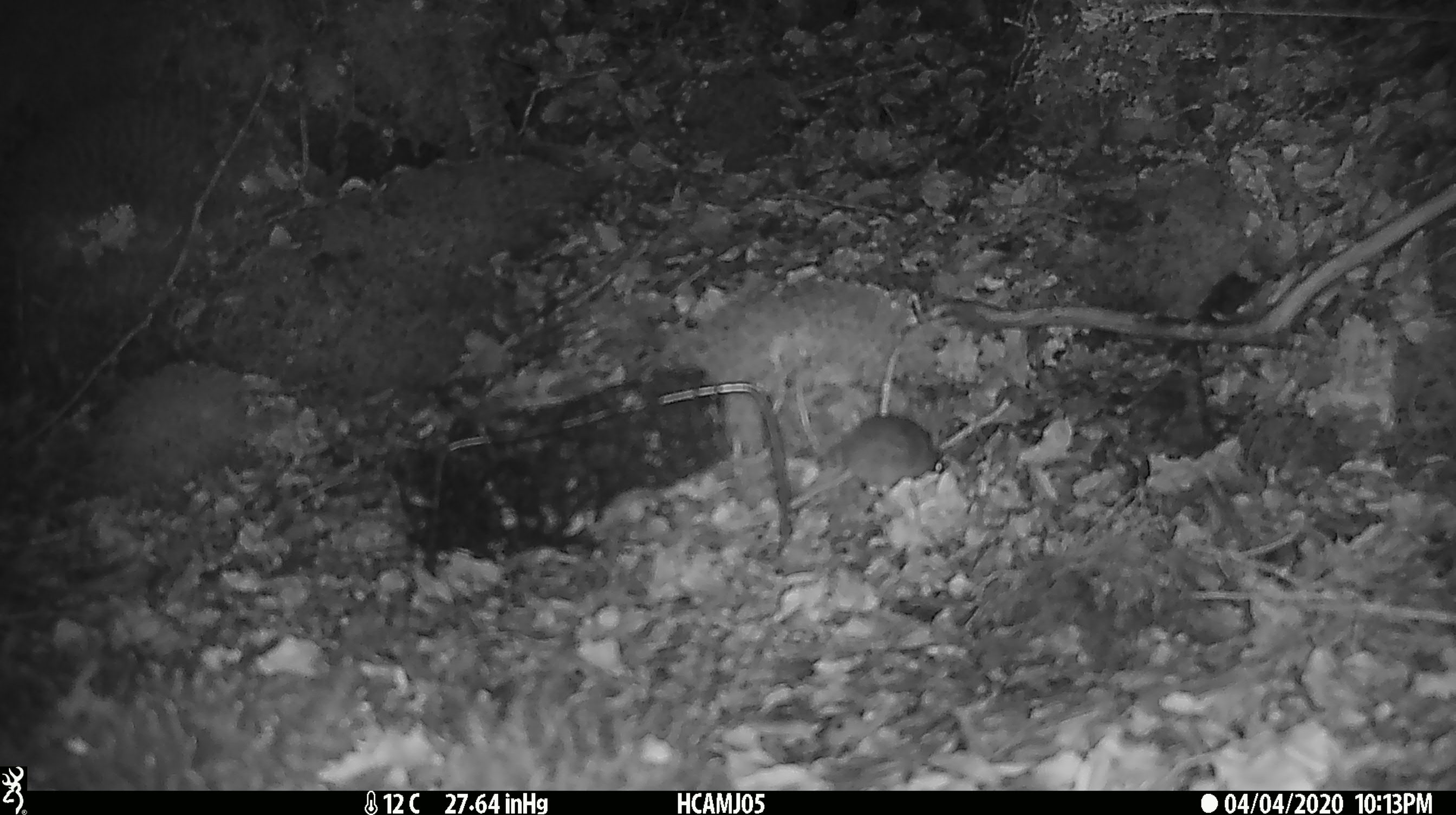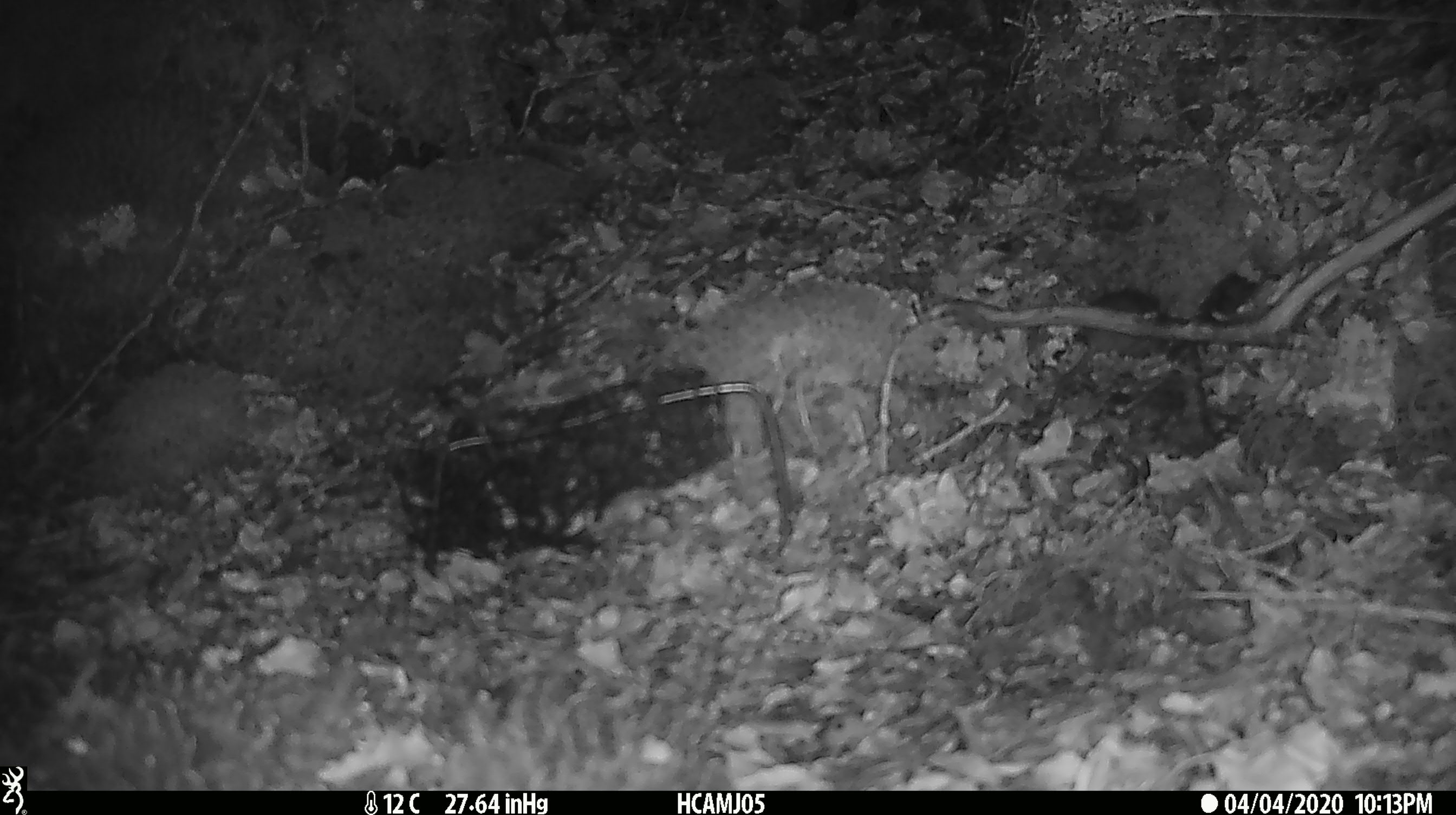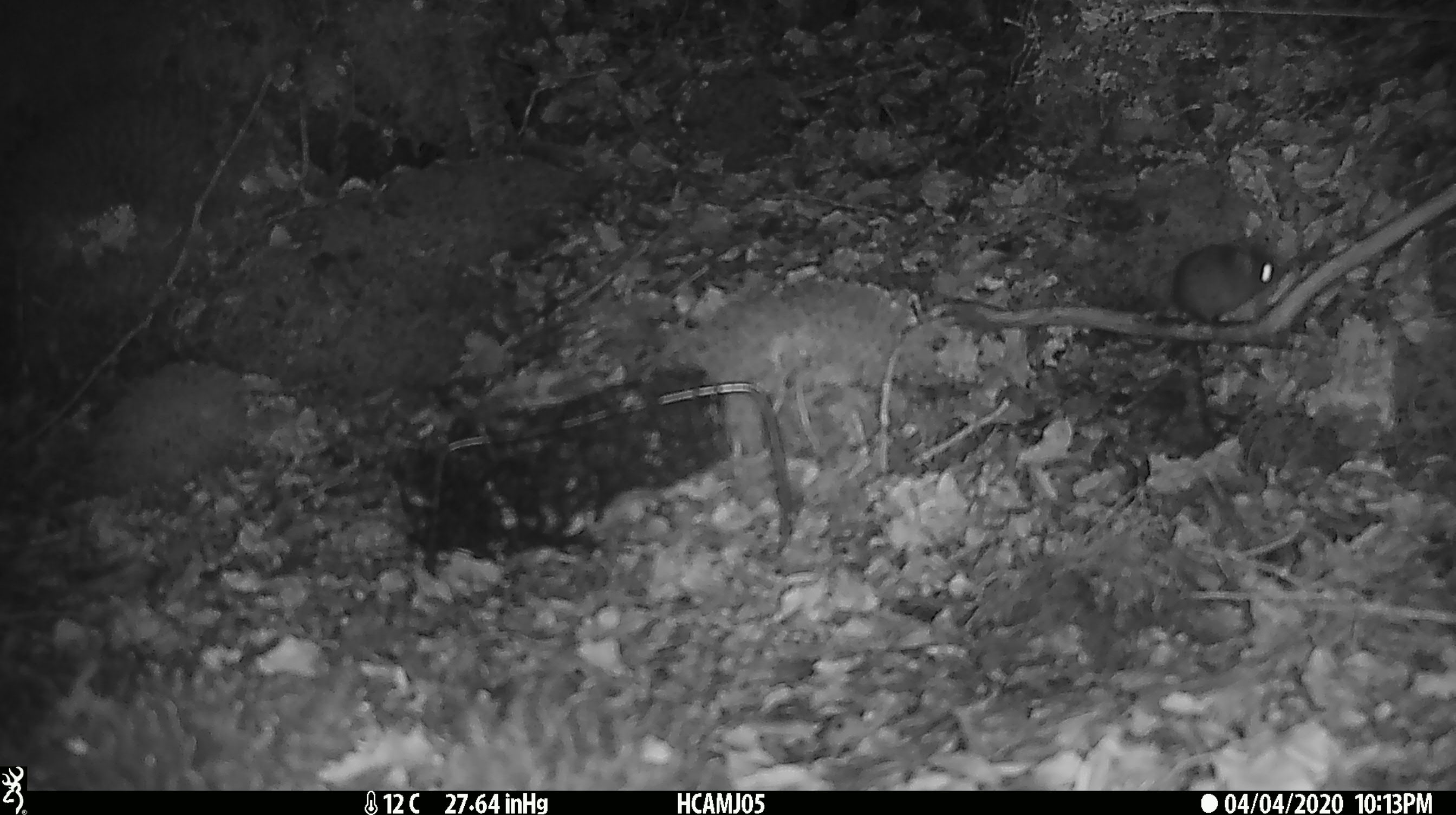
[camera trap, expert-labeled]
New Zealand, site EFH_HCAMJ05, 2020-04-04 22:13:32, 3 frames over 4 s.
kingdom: Animalia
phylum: Chordata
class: Mammalia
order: Rodentia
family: Muridae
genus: Mus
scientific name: Mus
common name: mouse